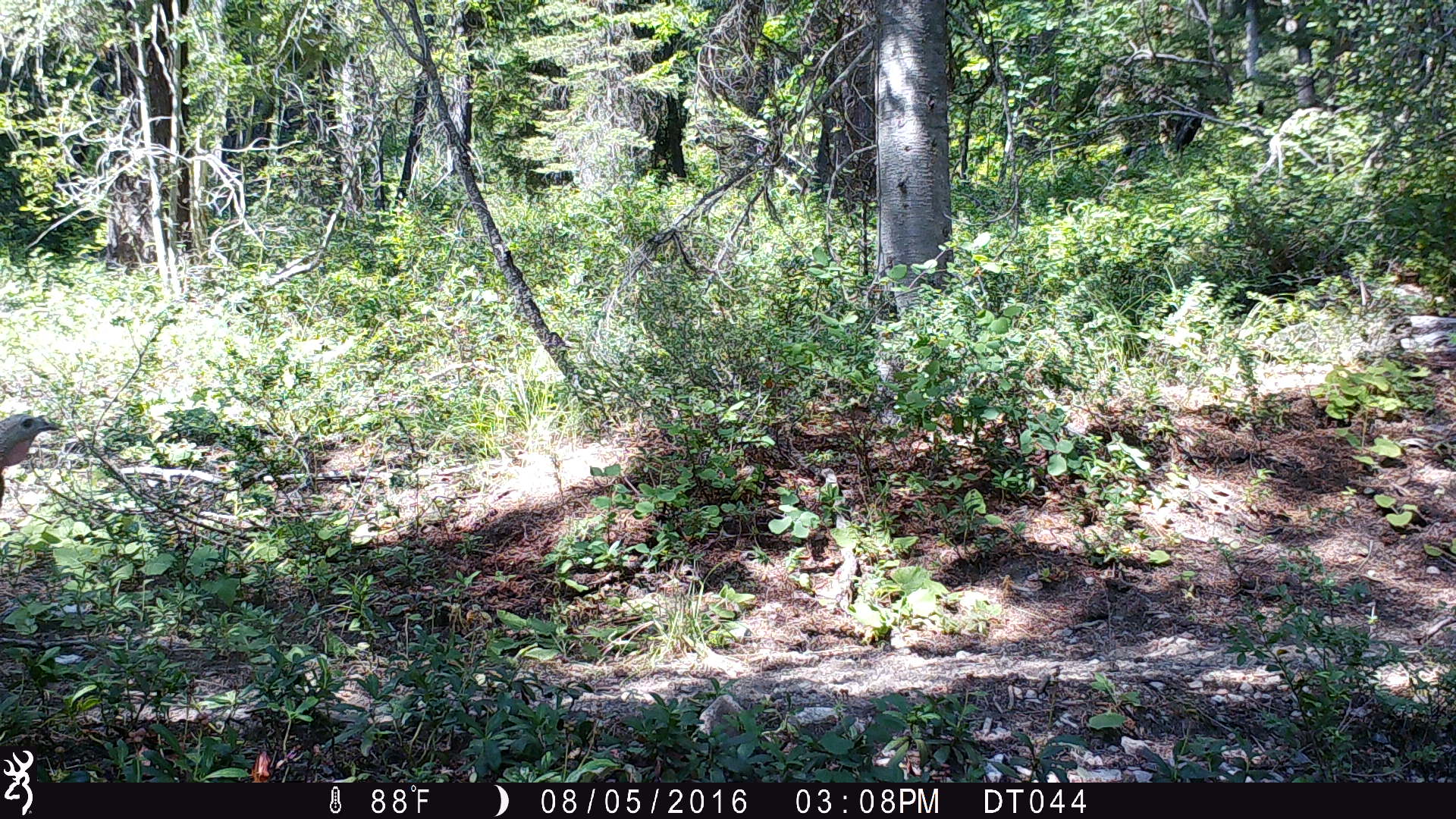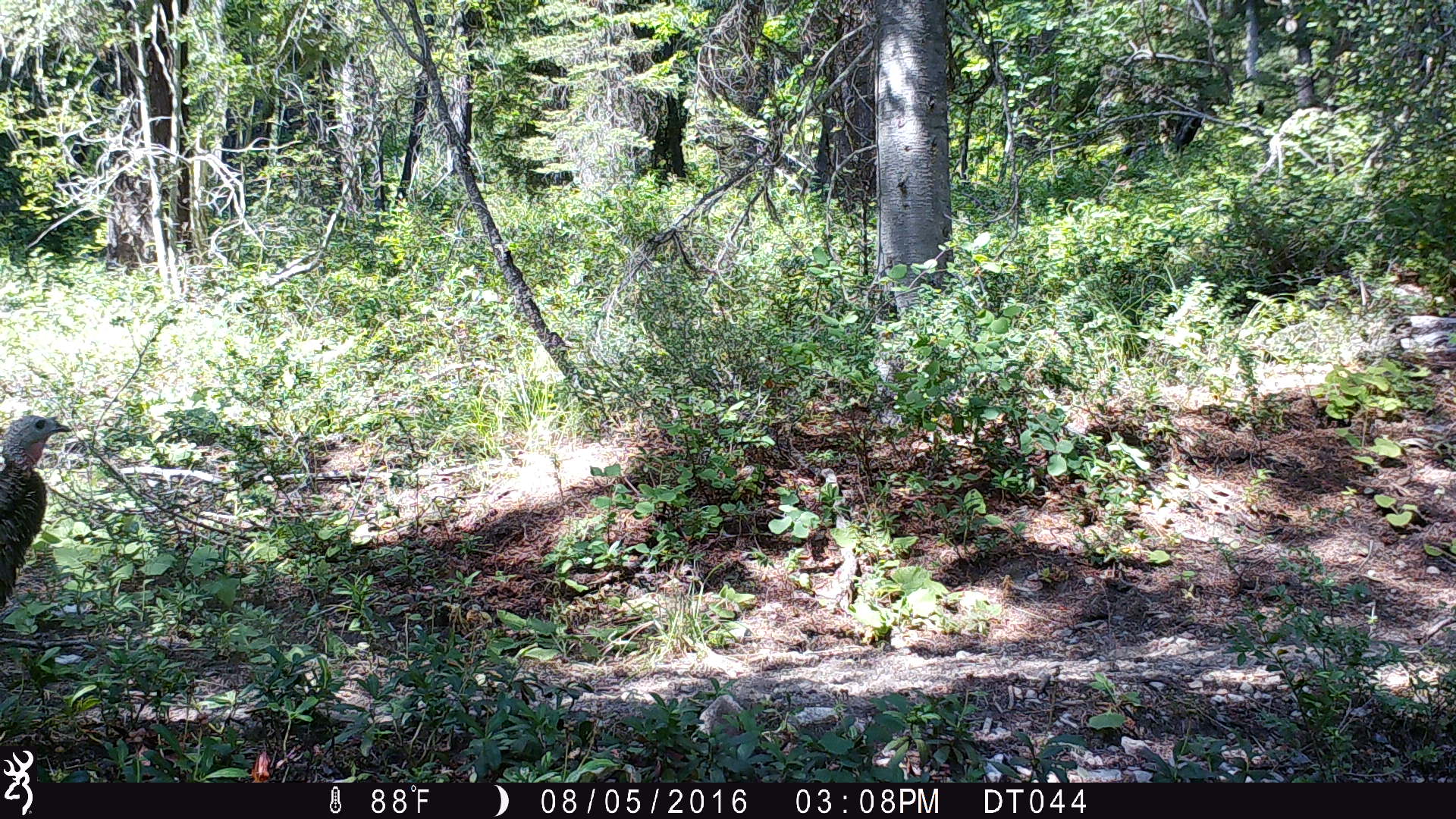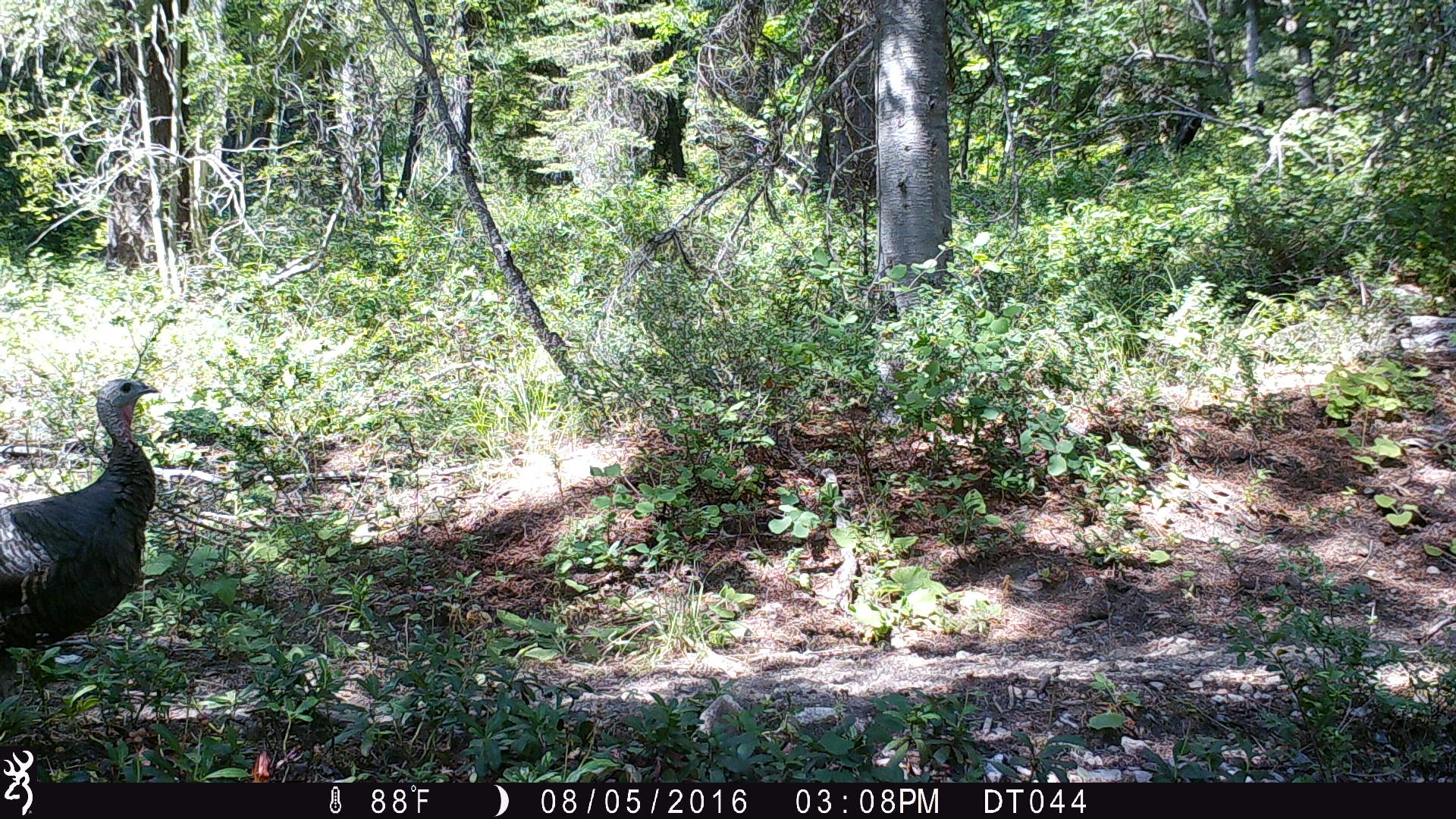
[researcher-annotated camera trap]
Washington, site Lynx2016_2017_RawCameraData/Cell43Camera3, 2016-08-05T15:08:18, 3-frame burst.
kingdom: Animalia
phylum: Chordata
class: Aves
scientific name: Aves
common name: birds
Aves (birds). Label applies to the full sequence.